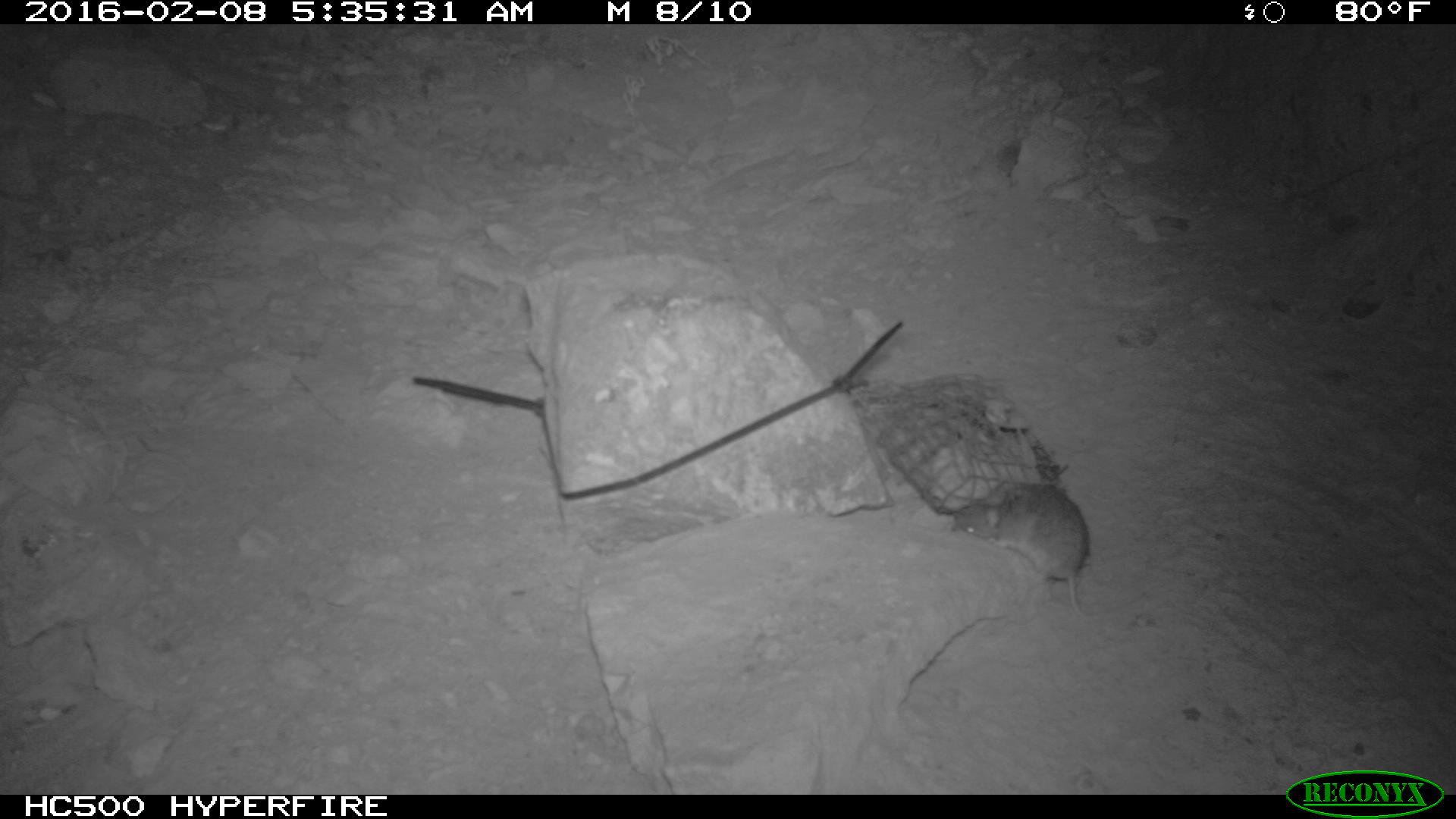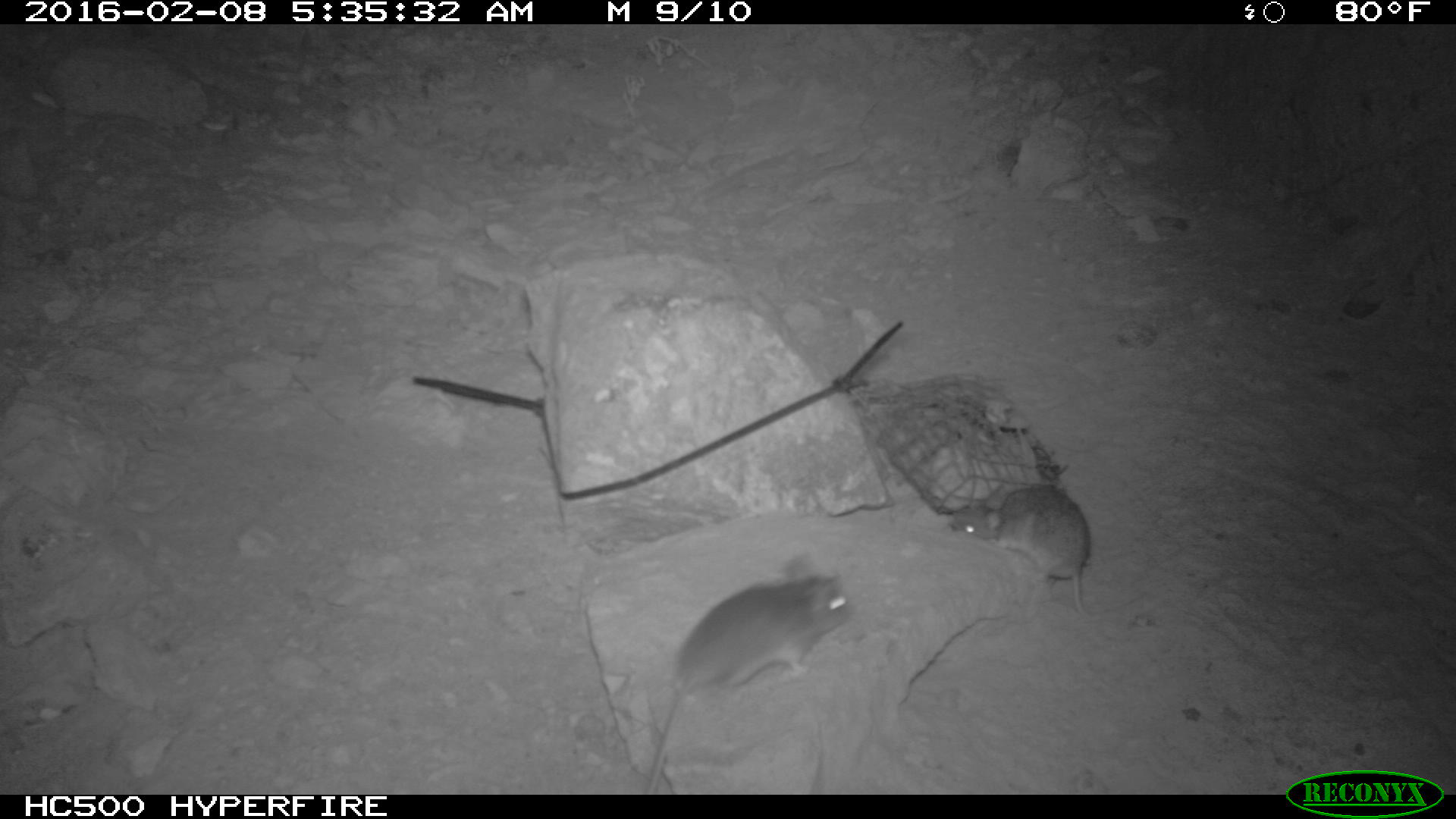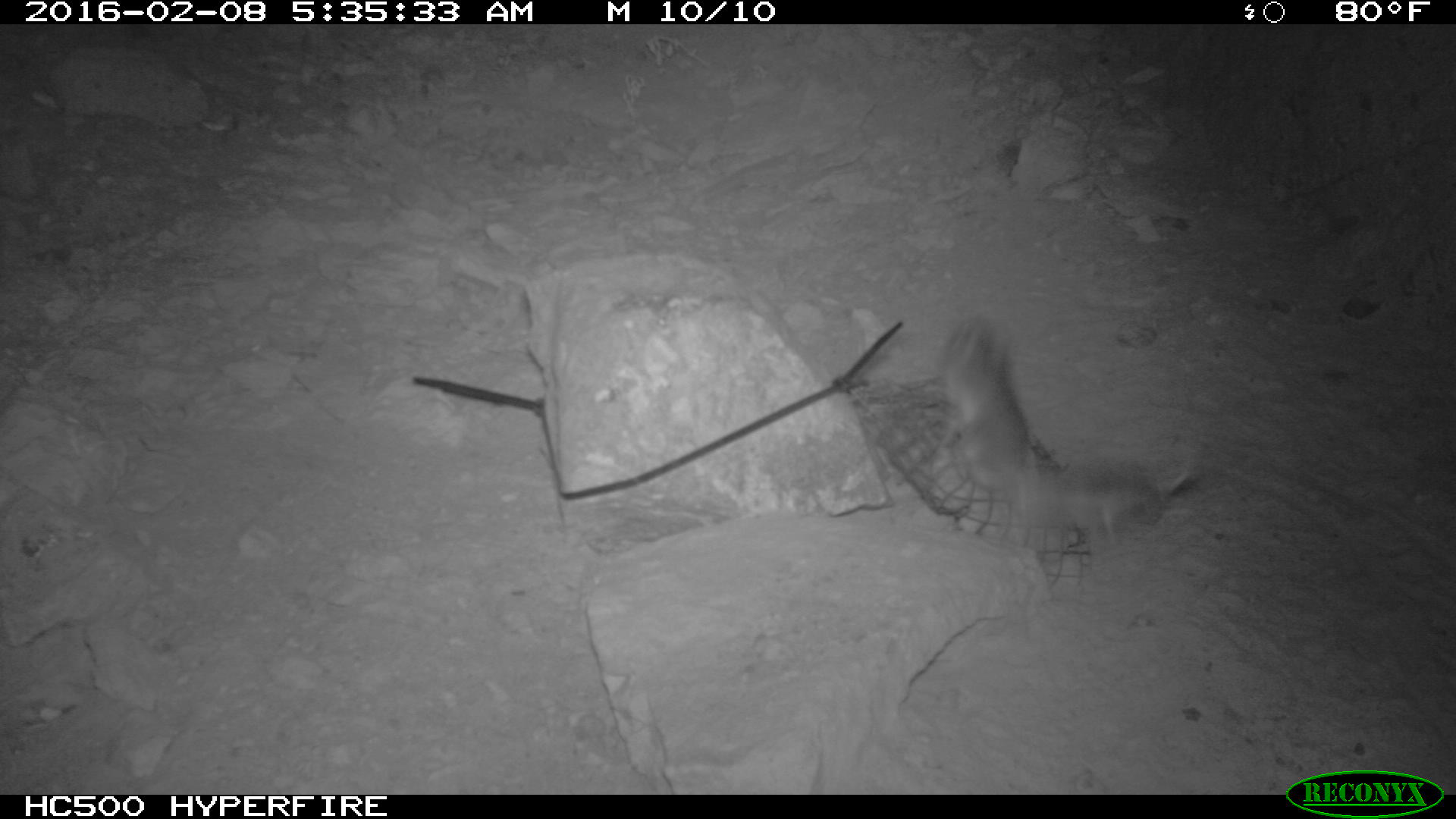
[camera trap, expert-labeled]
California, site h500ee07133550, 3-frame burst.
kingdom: Animalia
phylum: Chordata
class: Mammalia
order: Rodentia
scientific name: Rodentia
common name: rodent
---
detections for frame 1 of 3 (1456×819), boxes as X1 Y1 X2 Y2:
rodent: 951 482 1148 645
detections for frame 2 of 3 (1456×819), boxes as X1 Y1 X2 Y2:
rodent: 638 554 851 793; 948 486 1094 613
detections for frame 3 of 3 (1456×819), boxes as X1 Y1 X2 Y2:
rodent: 1021 454 1196 554; 932 313 1029 488